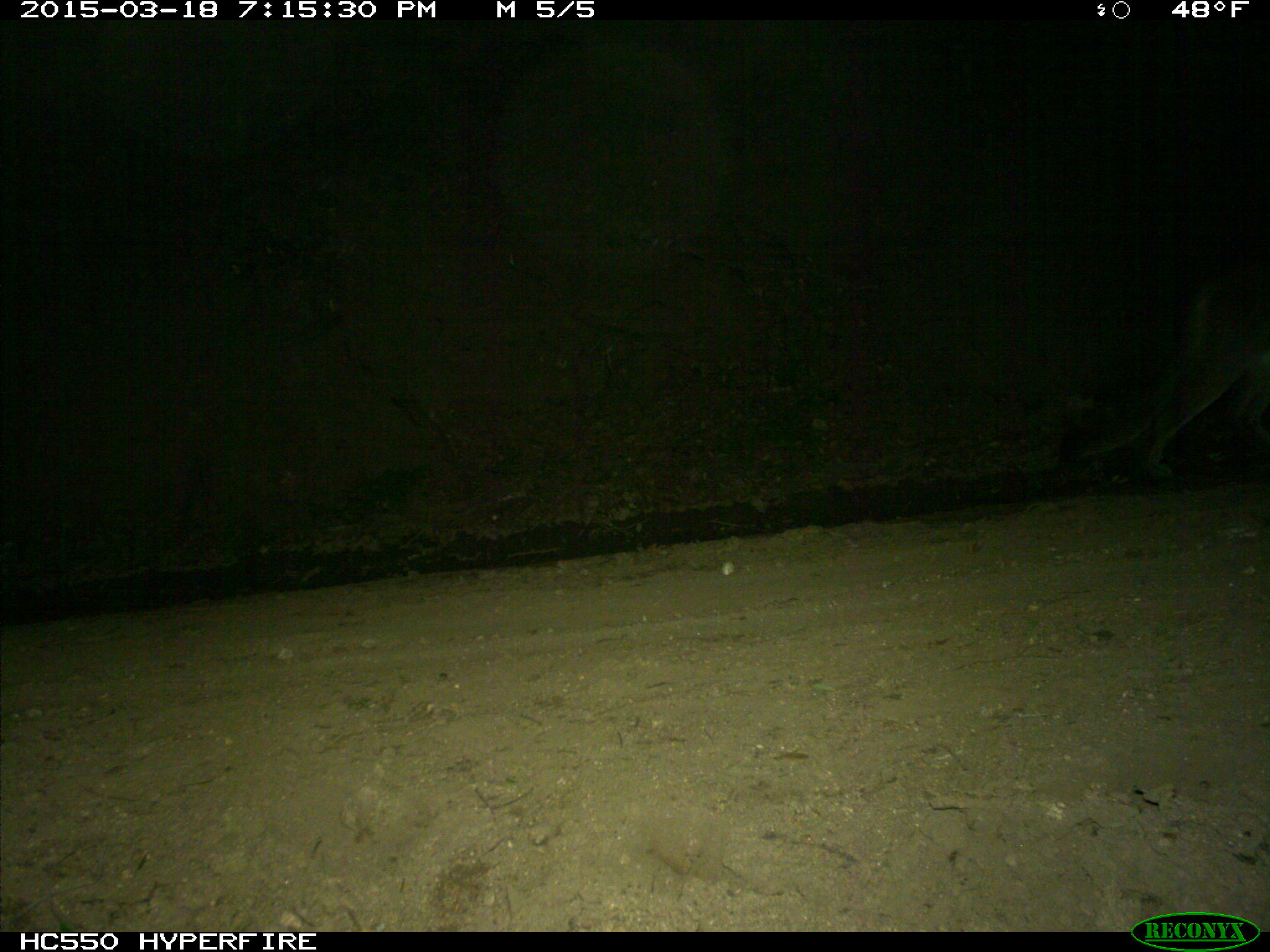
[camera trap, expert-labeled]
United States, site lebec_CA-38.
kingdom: Animalia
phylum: Chordata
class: Mammalia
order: Carnivora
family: Felidae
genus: Puma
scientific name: Puma concolor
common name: mountain lion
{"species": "Puma concolor (mountain lion)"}